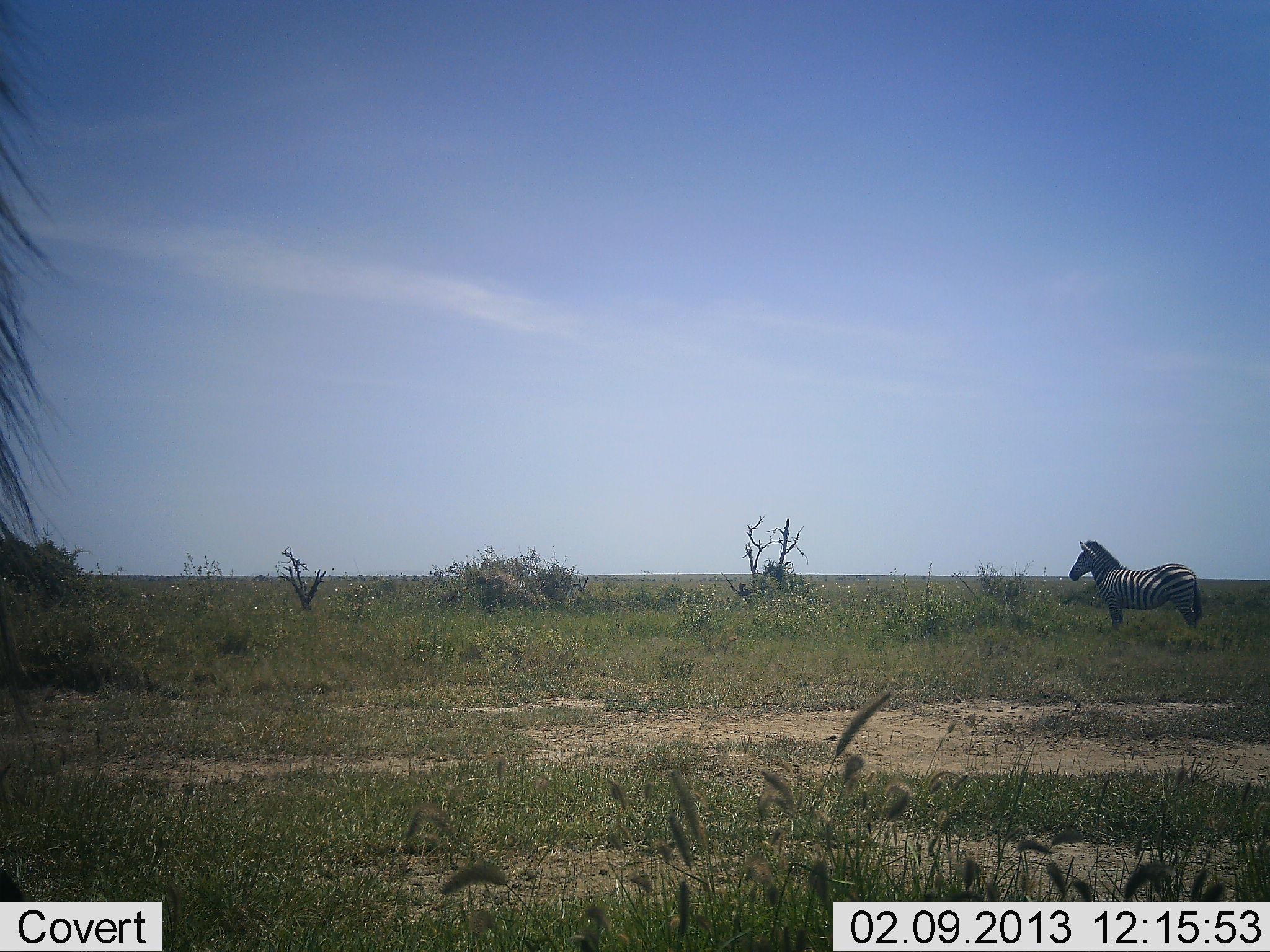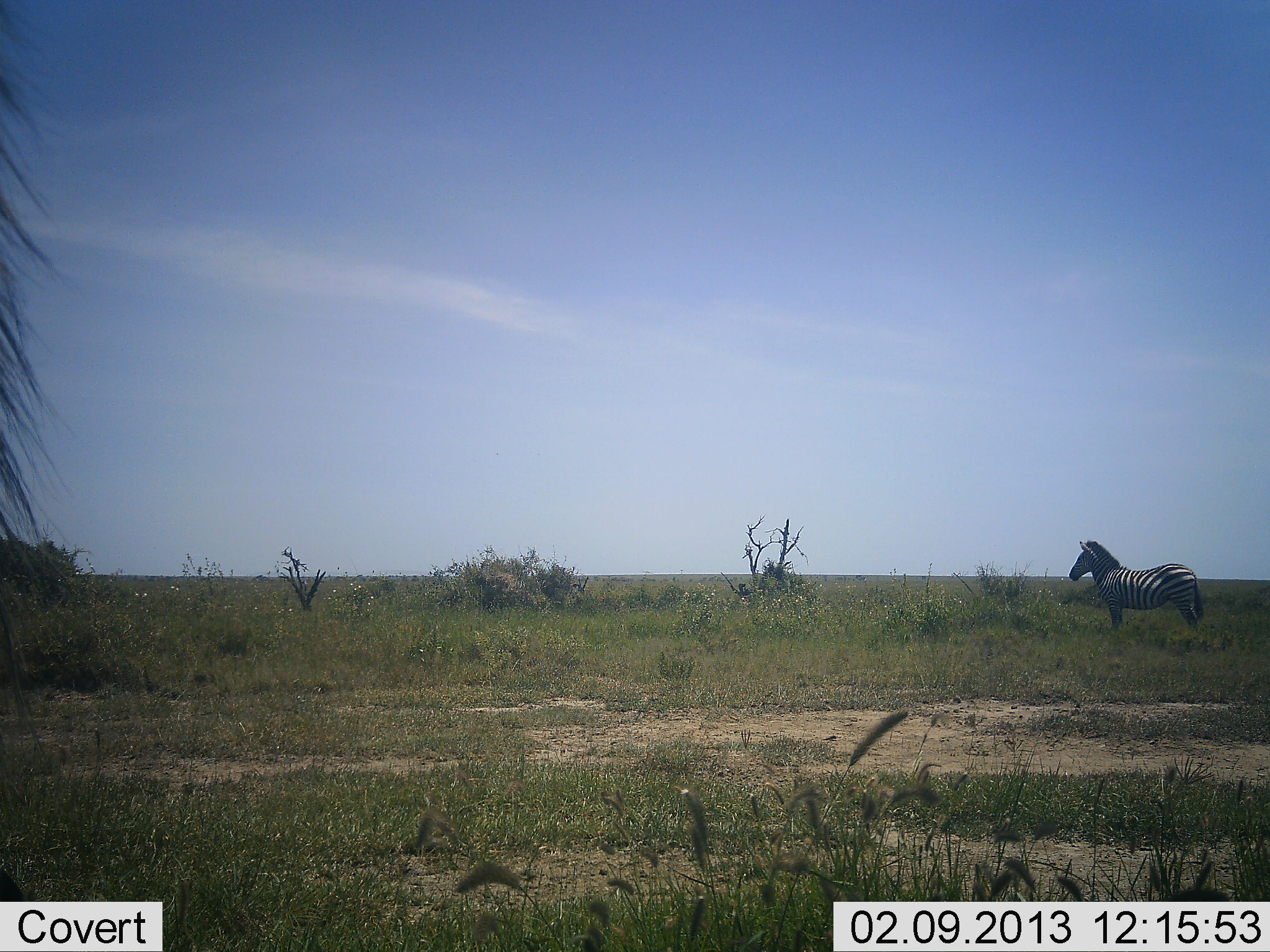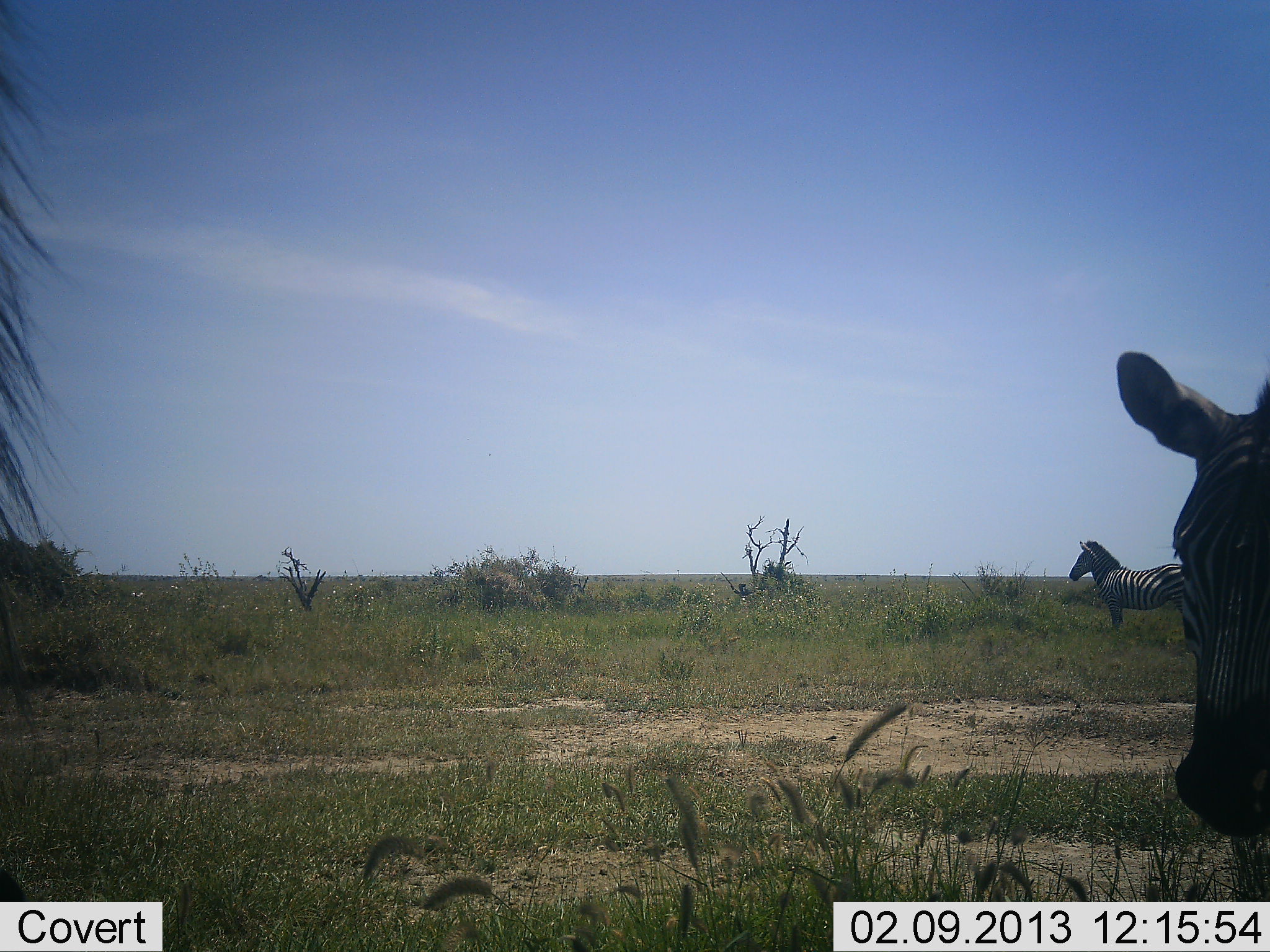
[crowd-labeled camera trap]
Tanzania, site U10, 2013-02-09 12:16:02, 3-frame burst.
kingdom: Animalia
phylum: Chordata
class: Mammalia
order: Perissodactyla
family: Equidae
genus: Equus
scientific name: Equus quagga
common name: plains zebra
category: zebra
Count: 2.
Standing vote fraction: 91%.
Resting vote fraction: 0%.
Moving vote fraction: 58%.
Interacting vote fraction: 0%.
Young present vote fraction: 0%.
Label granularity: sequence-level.